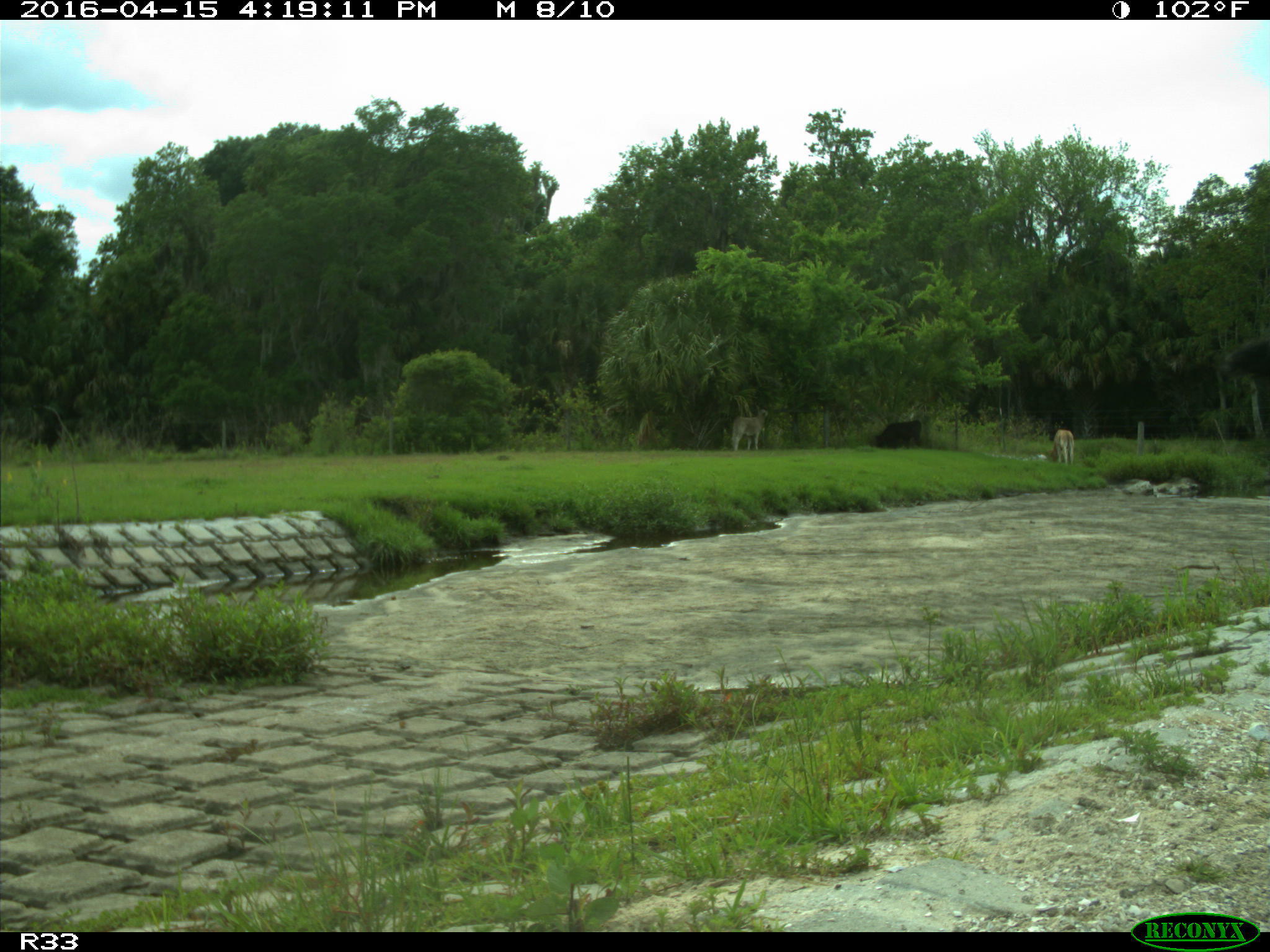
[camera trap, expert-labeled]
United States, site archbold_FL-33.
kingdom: Animalia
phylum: Chordata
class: Mammalia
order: Artiodactyla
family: Bovidae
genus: Bos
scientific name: Bos taurus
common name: domestic cow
Bos taurus (domestic cow).